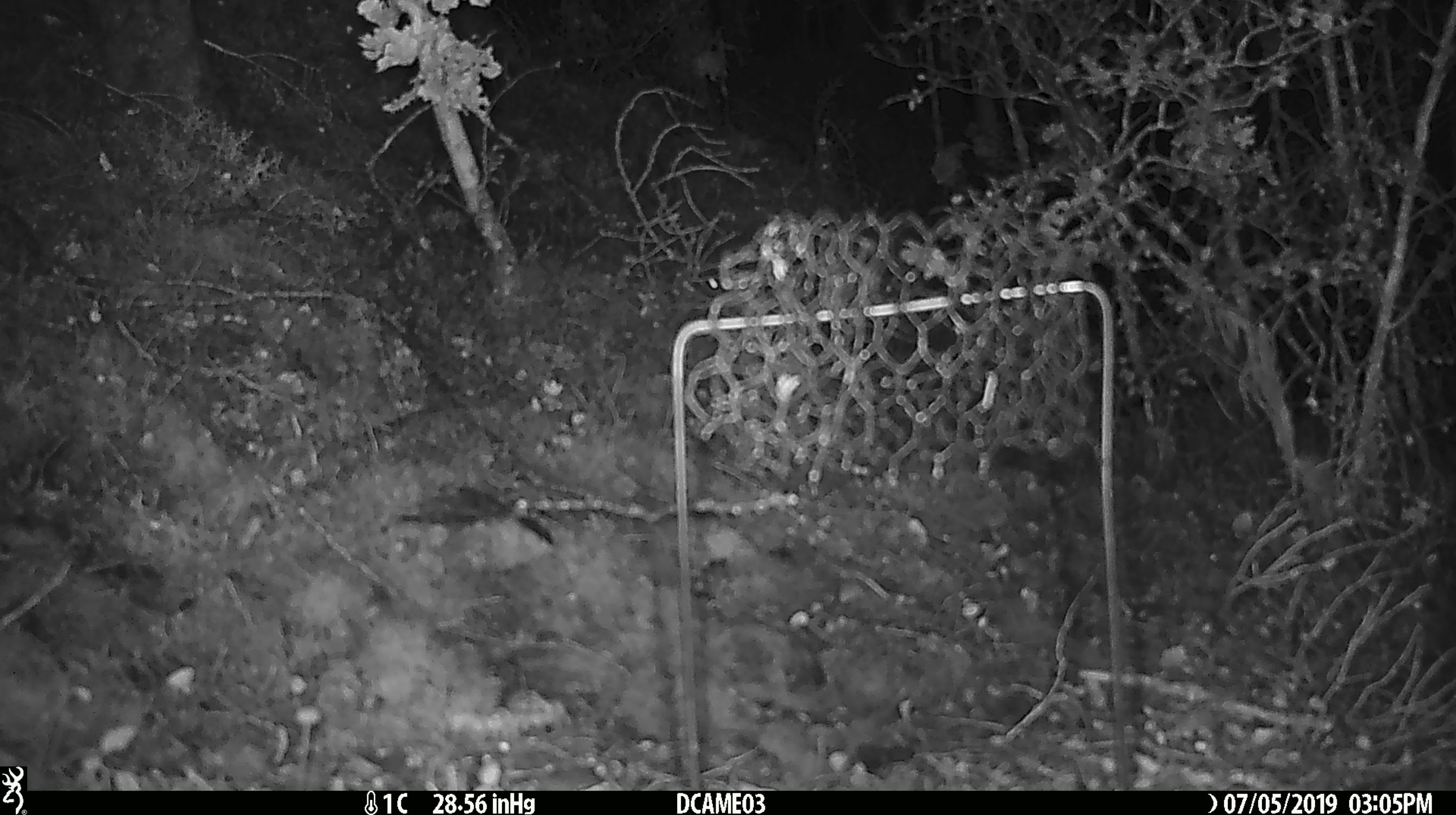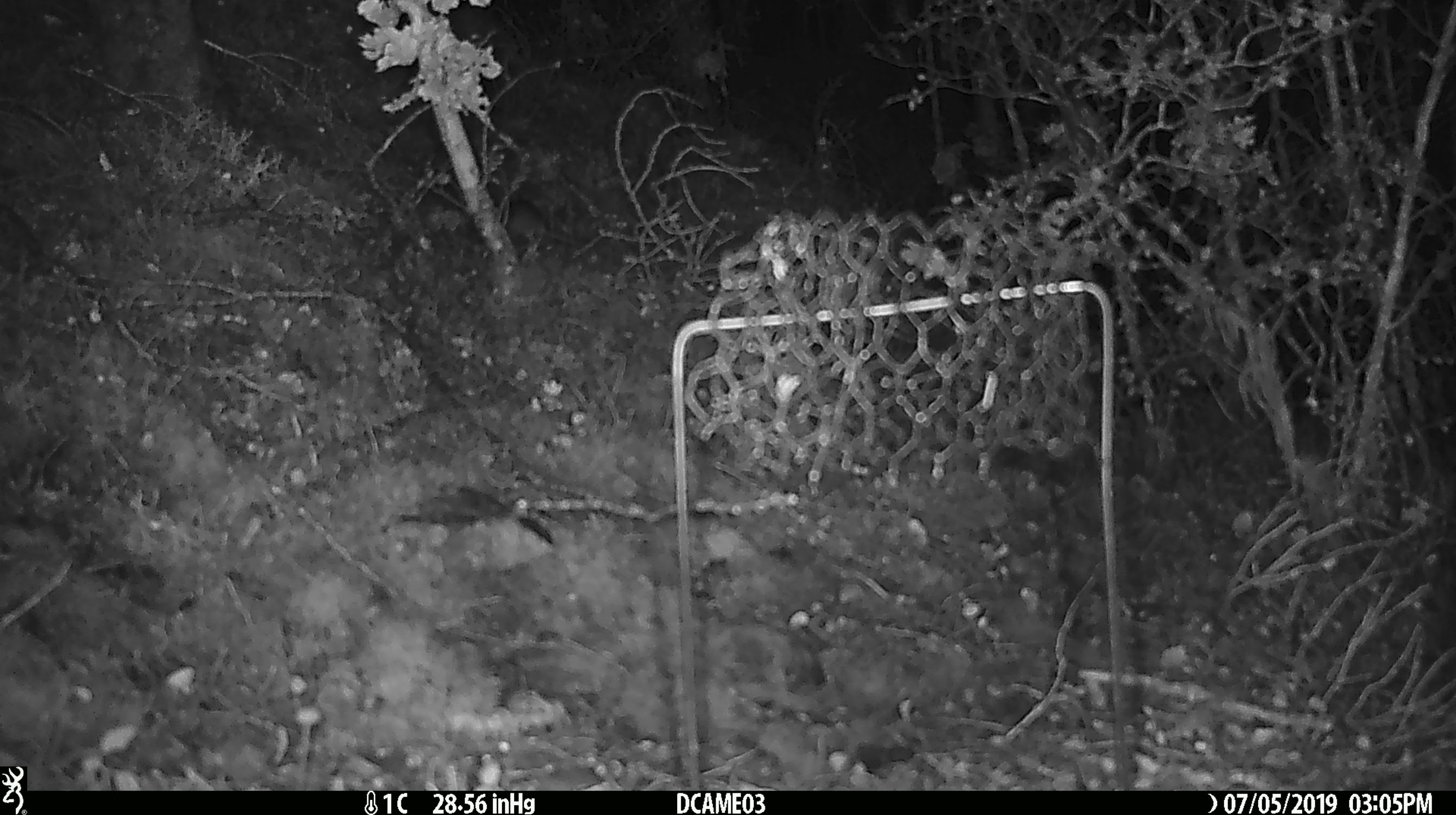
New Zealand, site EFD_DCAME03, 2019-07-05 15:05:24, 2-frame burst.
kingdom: Animalia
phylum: Chordata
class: Mammalia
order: Rodentia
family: Muridae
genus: Mus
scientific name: Mus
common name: mouse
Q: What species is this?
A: Mouse (Mus).